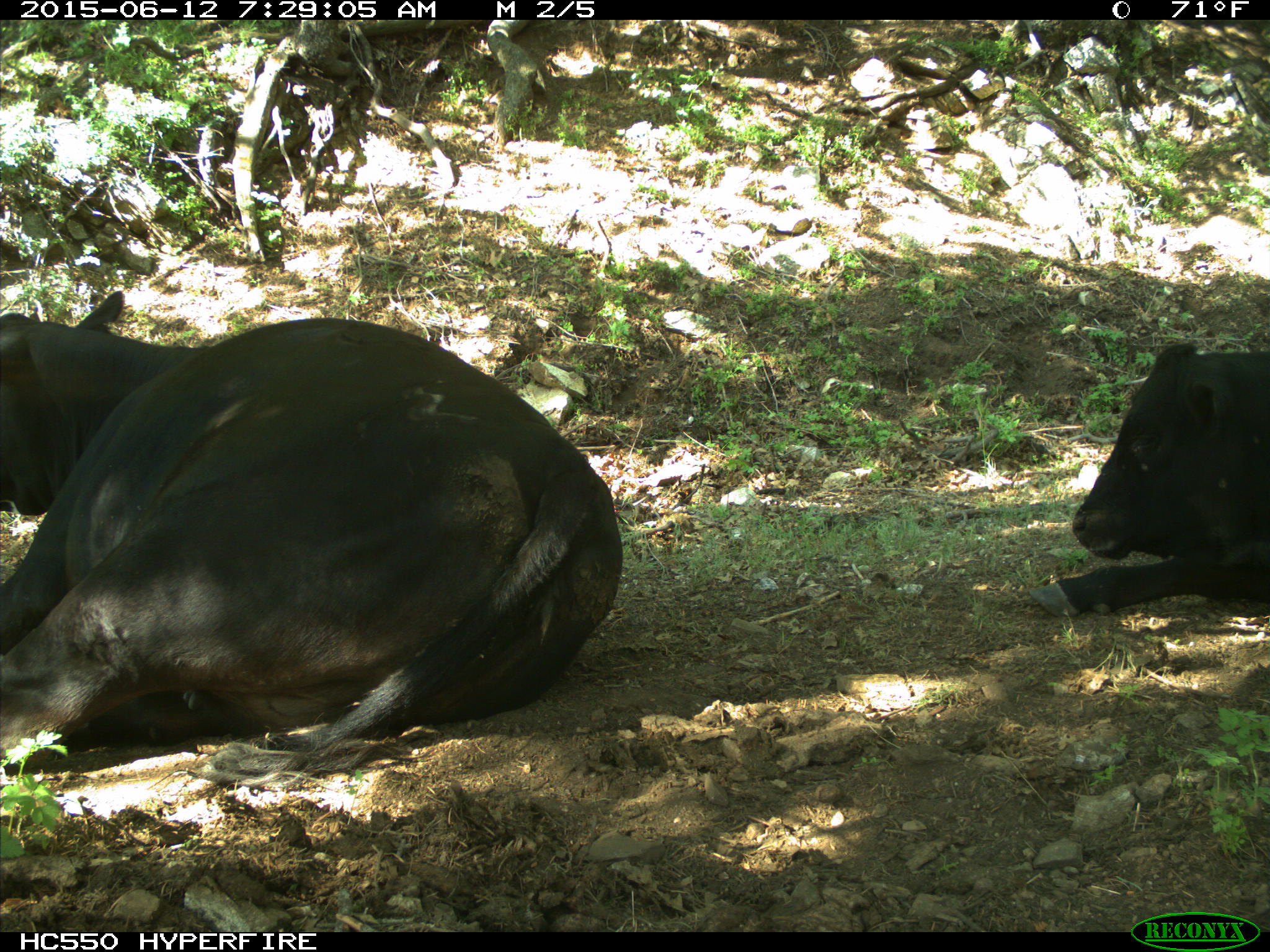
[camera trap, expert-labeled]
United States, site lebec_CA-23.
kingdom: Animalia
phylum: Chordata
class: Mammalia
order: Artiodactyla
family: Bovidae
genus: Bos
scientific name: Bos taurus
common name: domestic cow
Bos taurus (domestic cow).